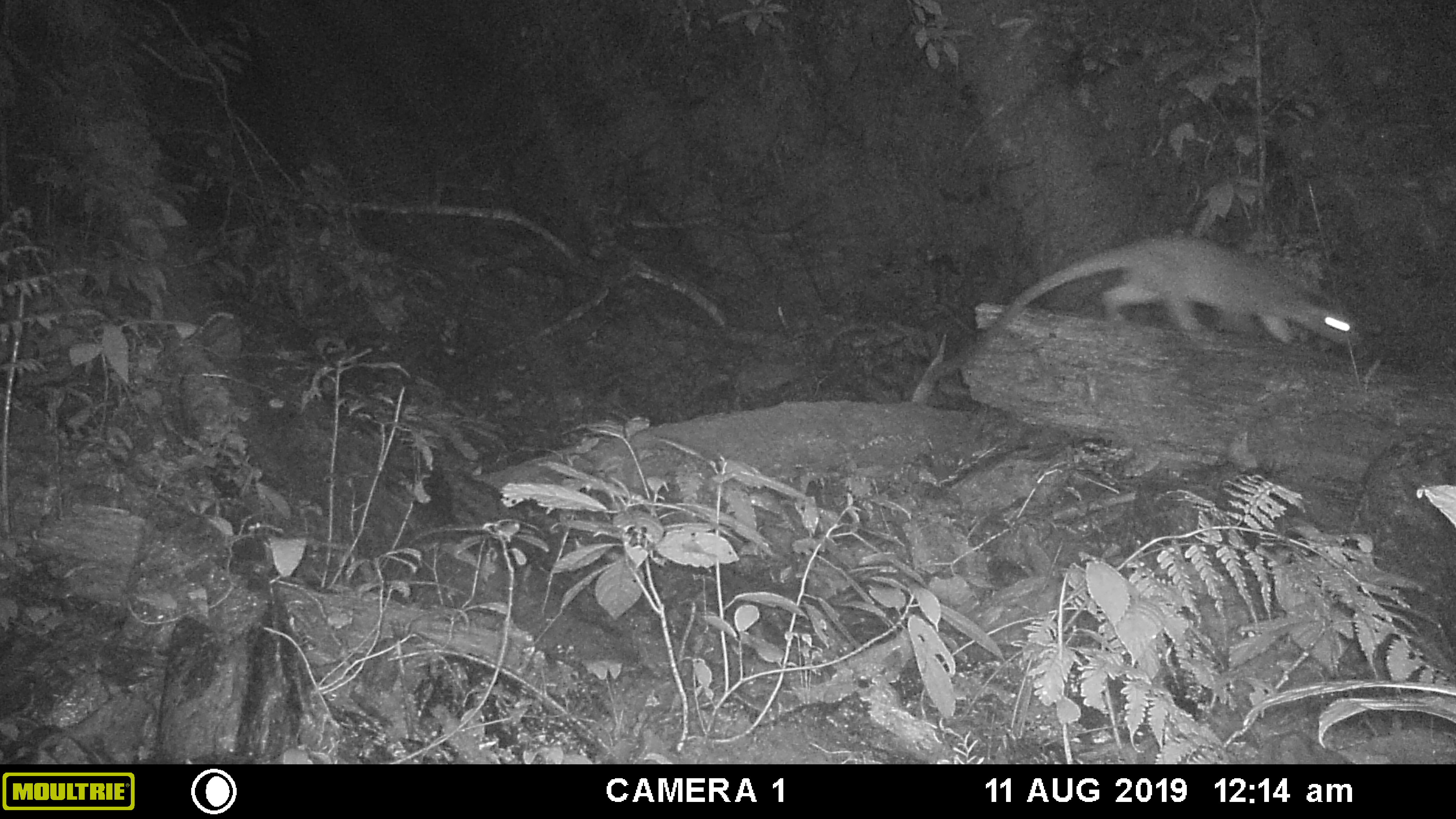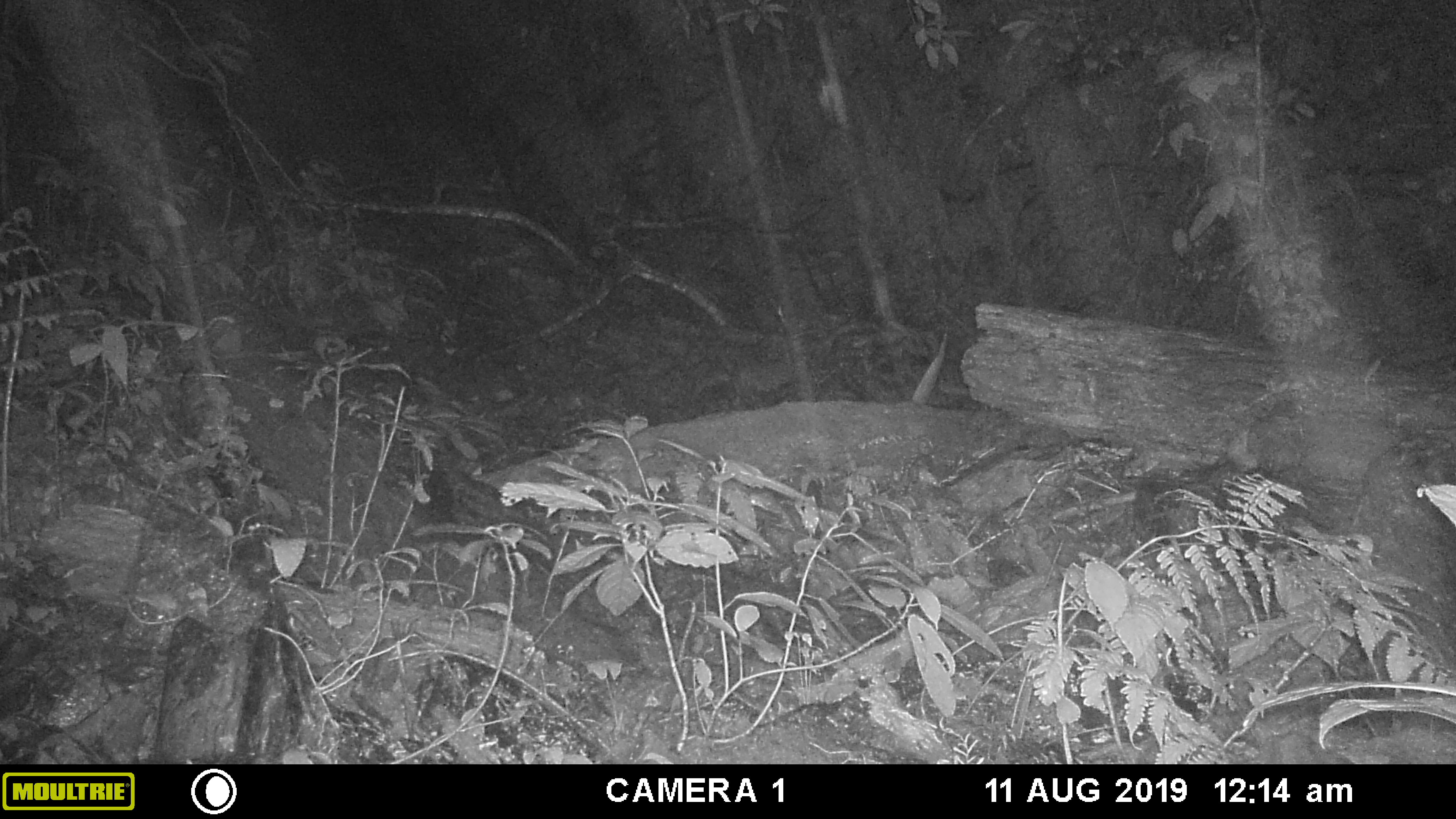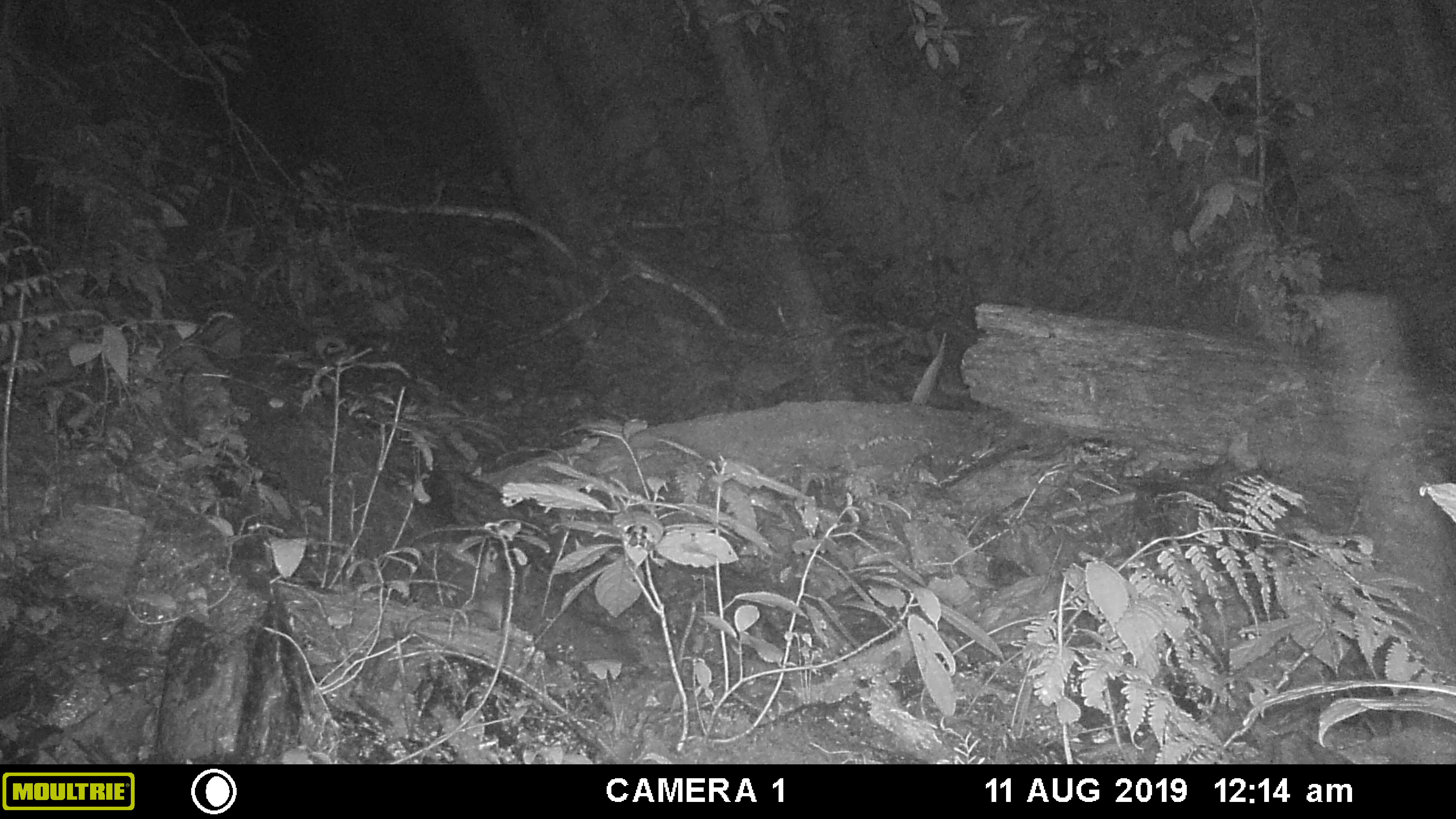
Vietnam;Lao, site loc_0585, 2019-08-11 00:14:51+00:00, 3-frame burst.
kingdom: Animalia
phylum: Chordata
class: Mammalia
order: Carnivora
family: Viverridae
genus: Paguma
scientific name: Paguma larvata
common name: masked palm civet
Masked palm civet (Paguma larvata). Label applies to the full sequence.